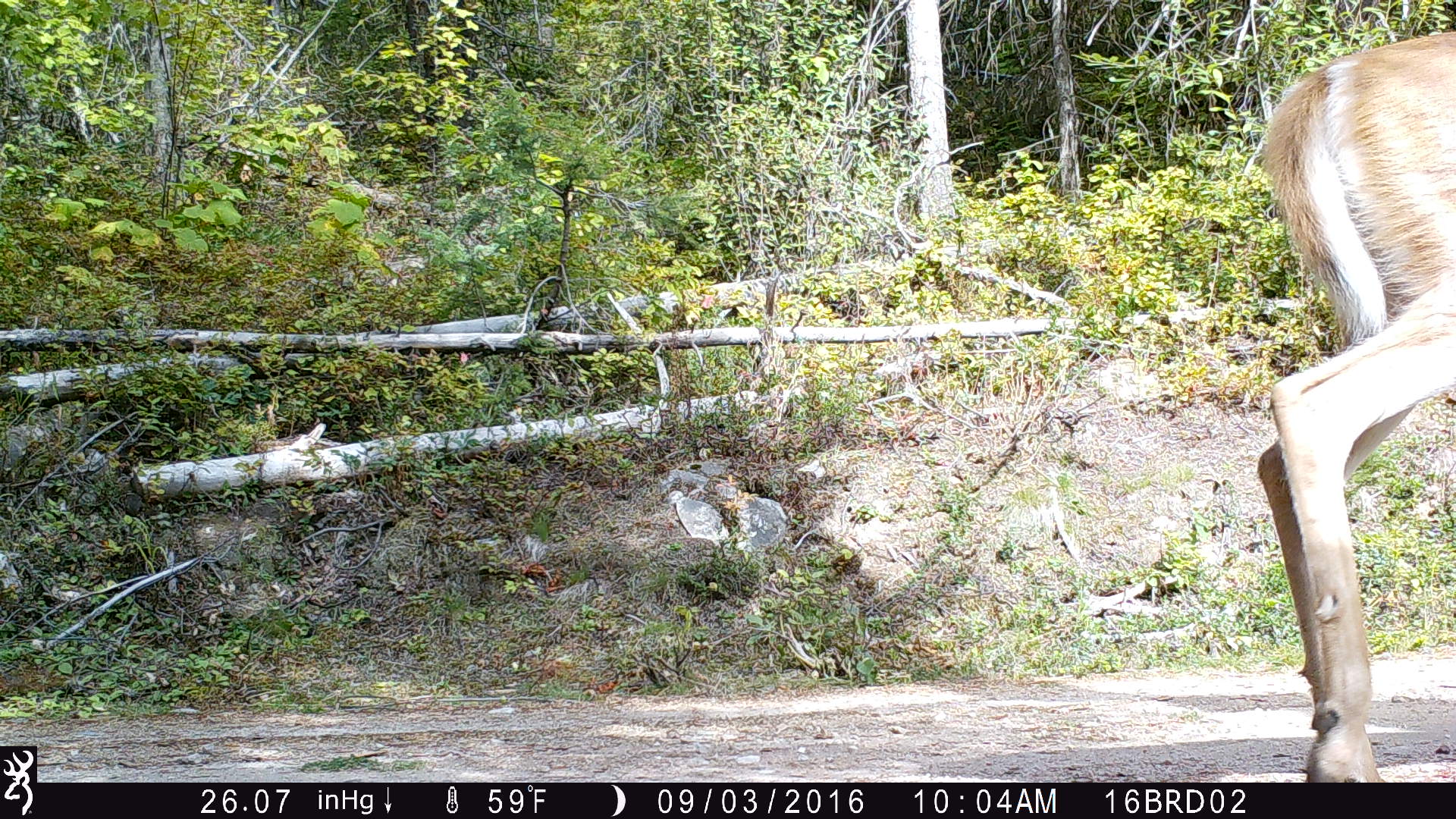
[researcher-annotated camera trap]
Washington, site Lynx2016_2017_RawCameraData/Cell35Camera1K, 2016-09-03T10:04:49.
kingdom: Animalia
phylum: Chordata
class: Mammalia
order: Artiodactyla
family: Cervidae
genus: Odocoileus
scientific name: Odocoileus virginianus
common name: white-tailed deer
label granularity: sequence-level